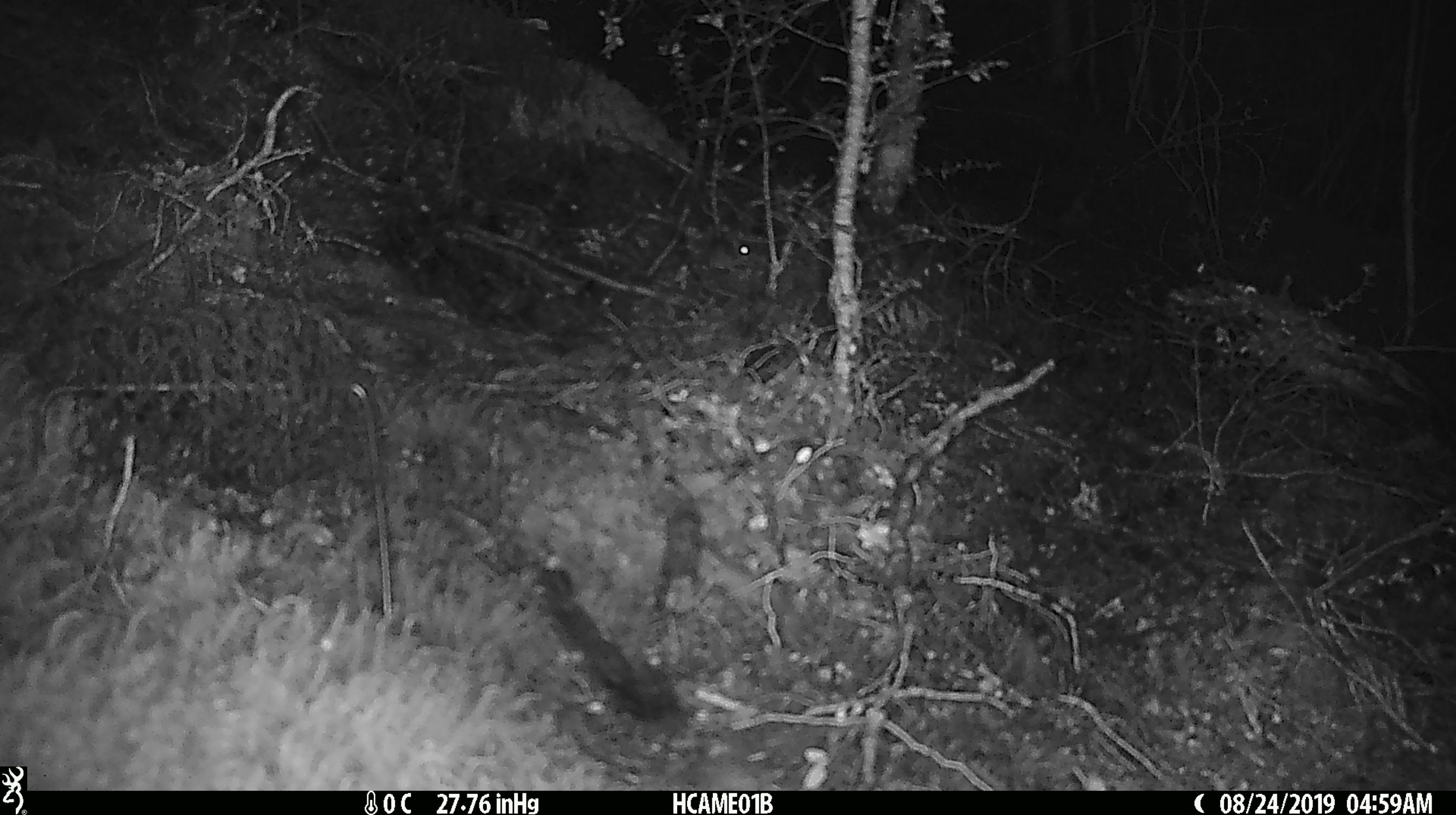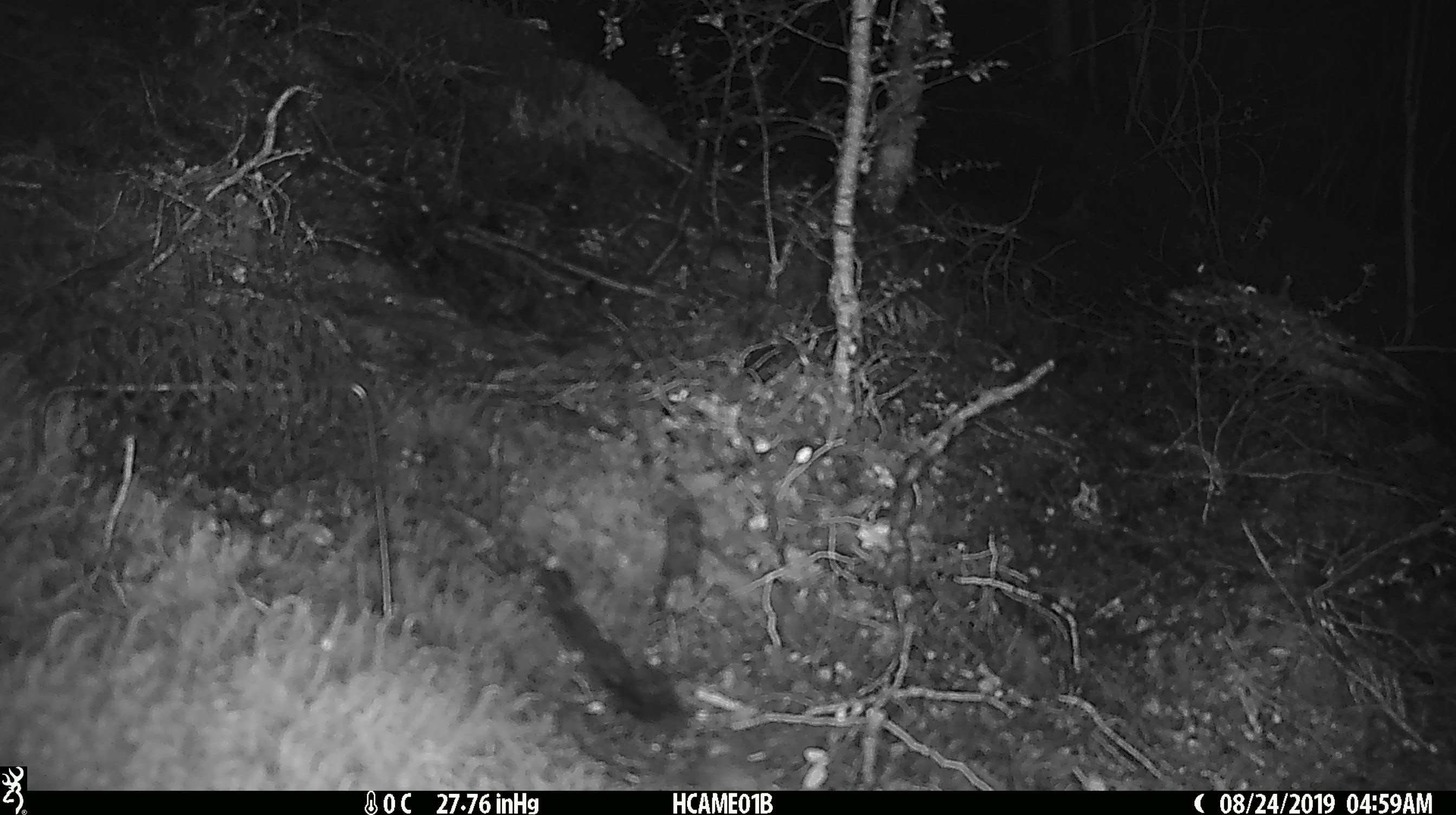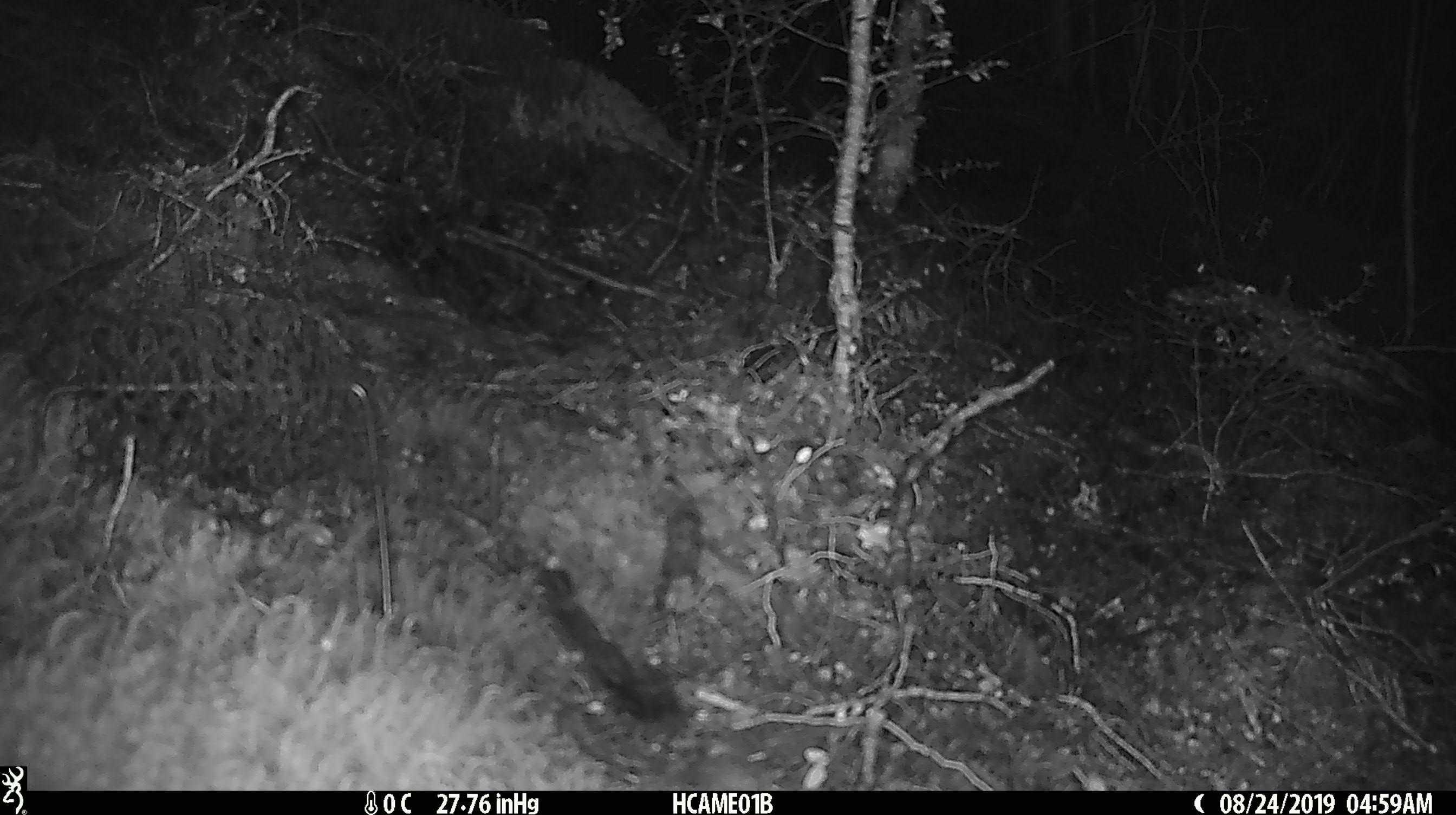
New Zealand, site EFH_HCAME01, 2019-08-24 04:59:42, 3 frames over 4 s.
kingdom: Animalia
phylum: Chordata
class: Mammalia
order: Rodentia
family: Muridae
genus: Mus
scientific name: Mus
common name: mouse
Mouse (Mus).